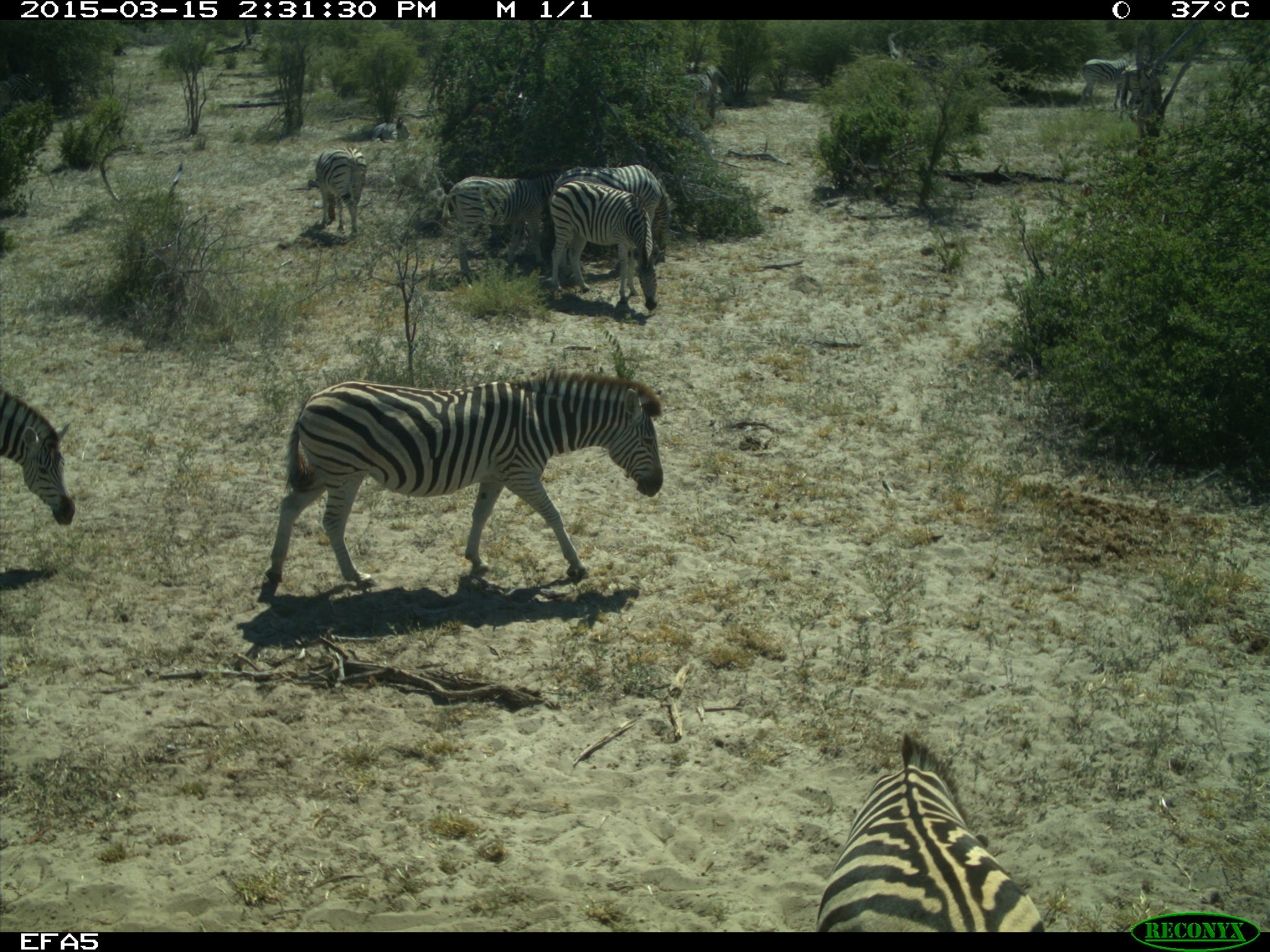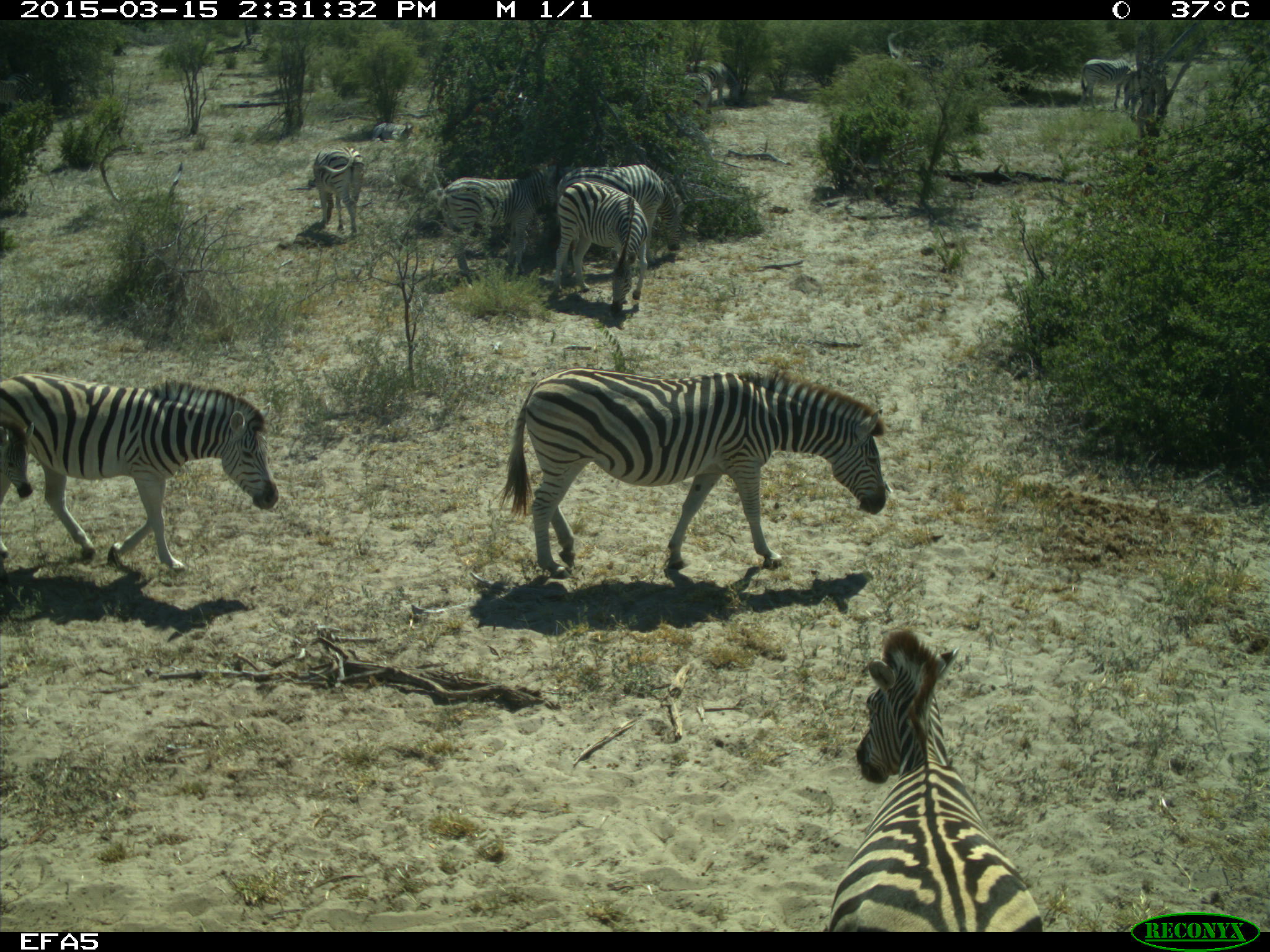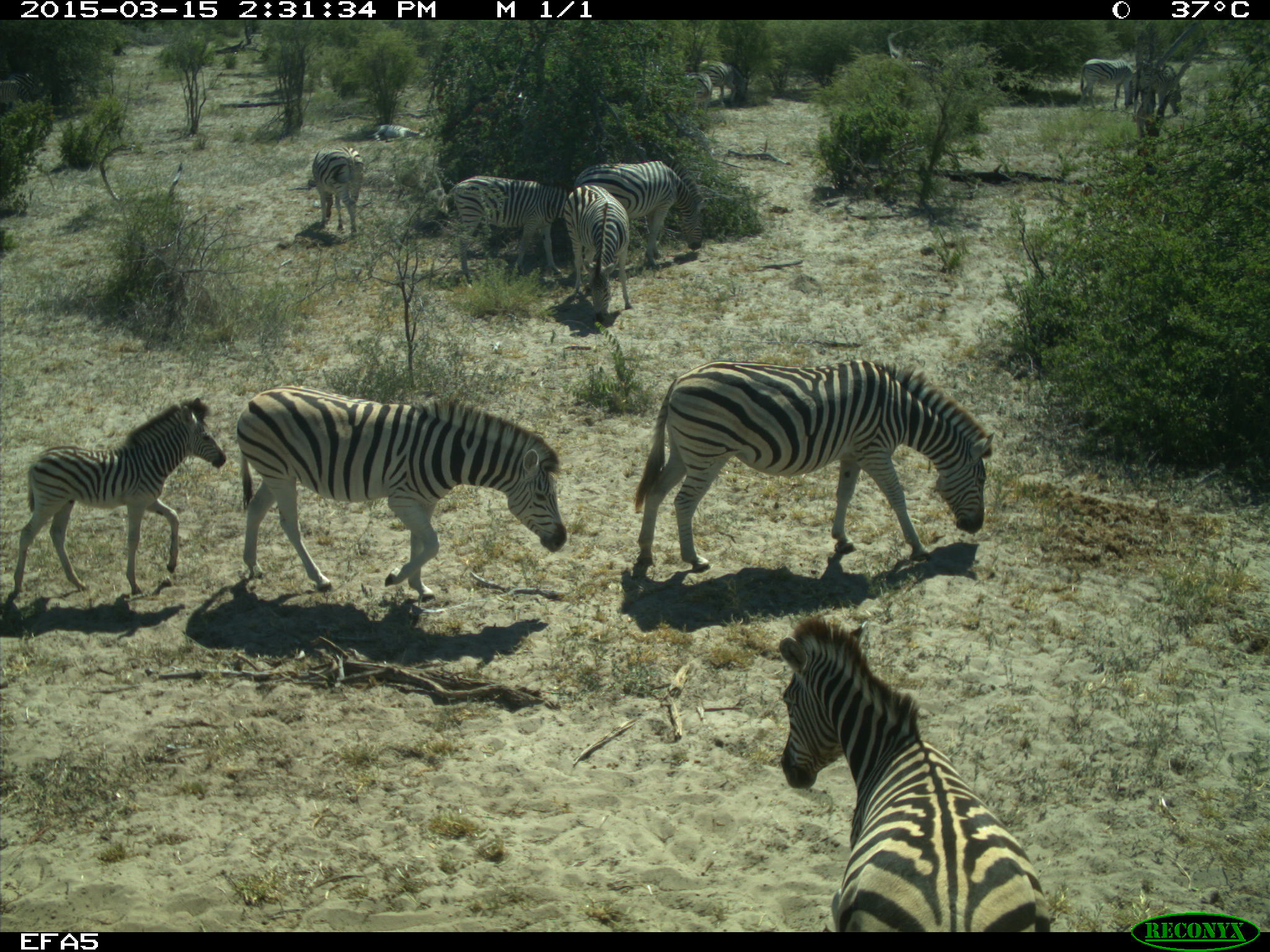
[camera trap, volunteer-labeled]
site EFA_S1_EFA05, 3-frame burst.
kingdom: Animalia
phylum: Chordata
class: Mammalia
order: Perissodactyla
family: Equidae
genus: Equus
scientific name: Equus quagga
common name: plains zebra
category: zebraplains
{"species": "zebraplains (plains zebra) (Equus quagga)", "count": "11-50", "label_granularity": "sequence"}